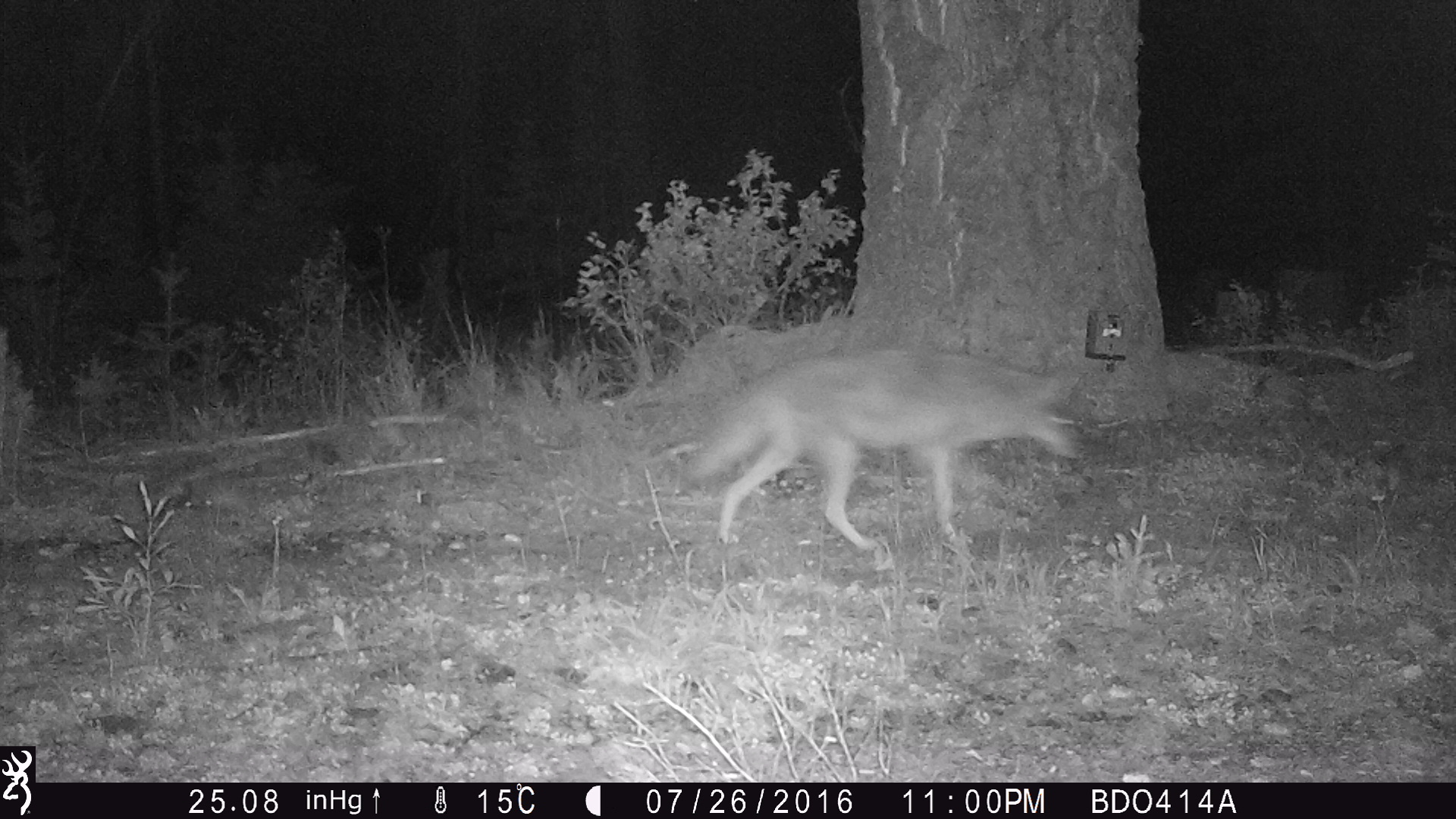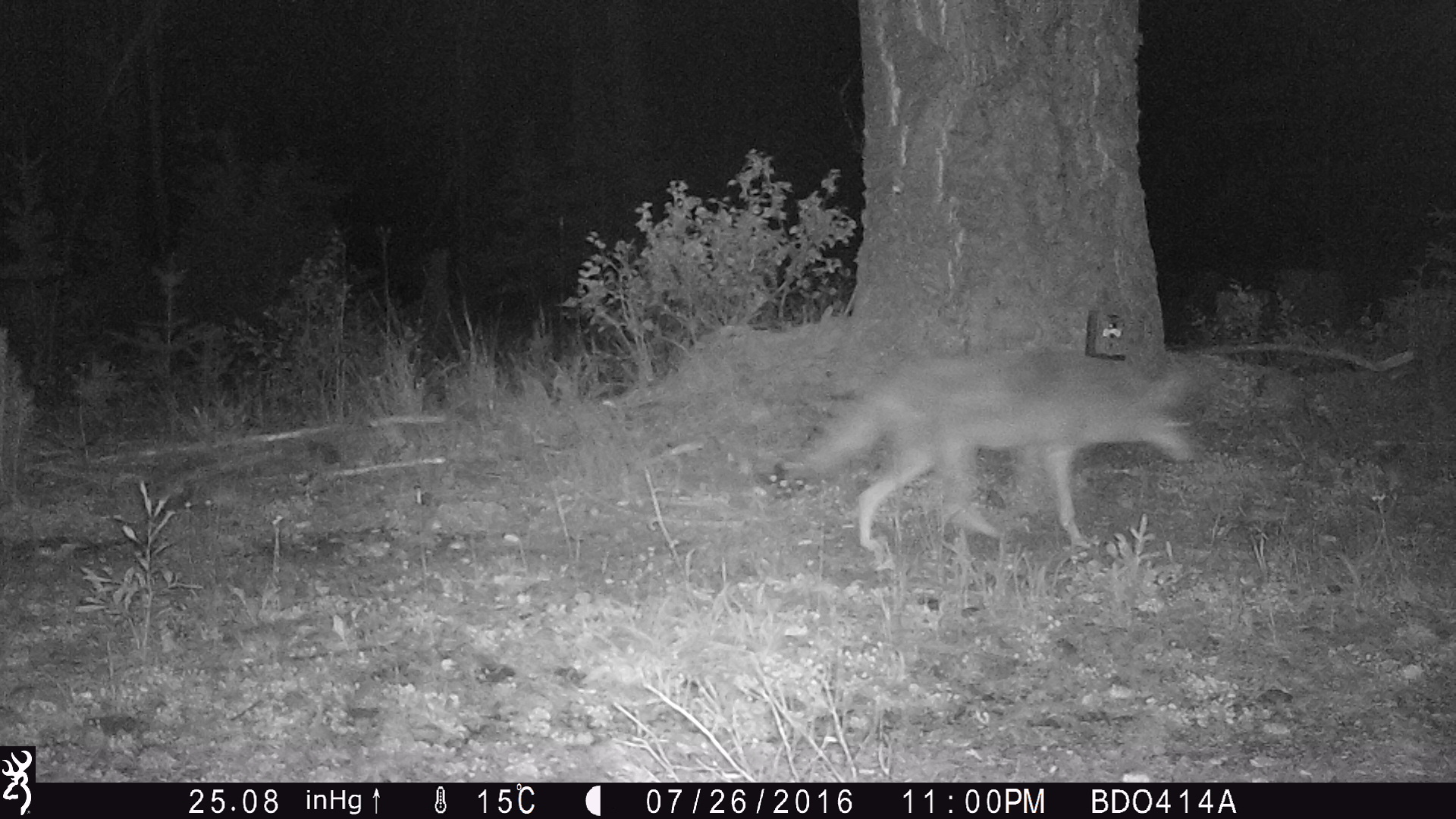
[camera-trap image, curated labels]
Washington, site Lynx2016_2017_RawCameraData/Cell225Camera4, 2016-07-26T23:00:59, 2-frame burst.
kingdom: Animalia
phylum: Chordata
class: Mammalia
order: Carnivora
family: Canidae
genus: Canis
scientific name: Canis latrans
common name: coyote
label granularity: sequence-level